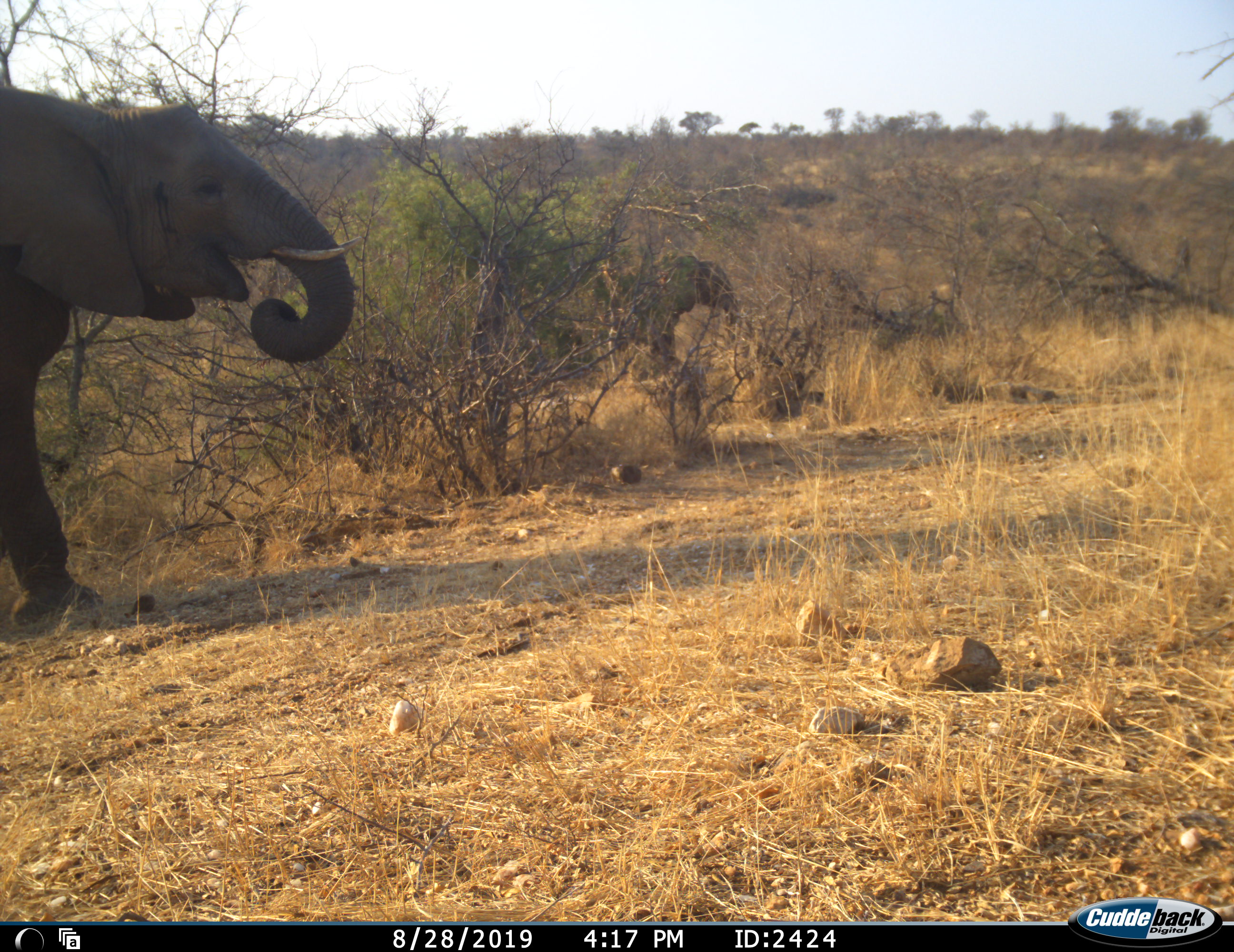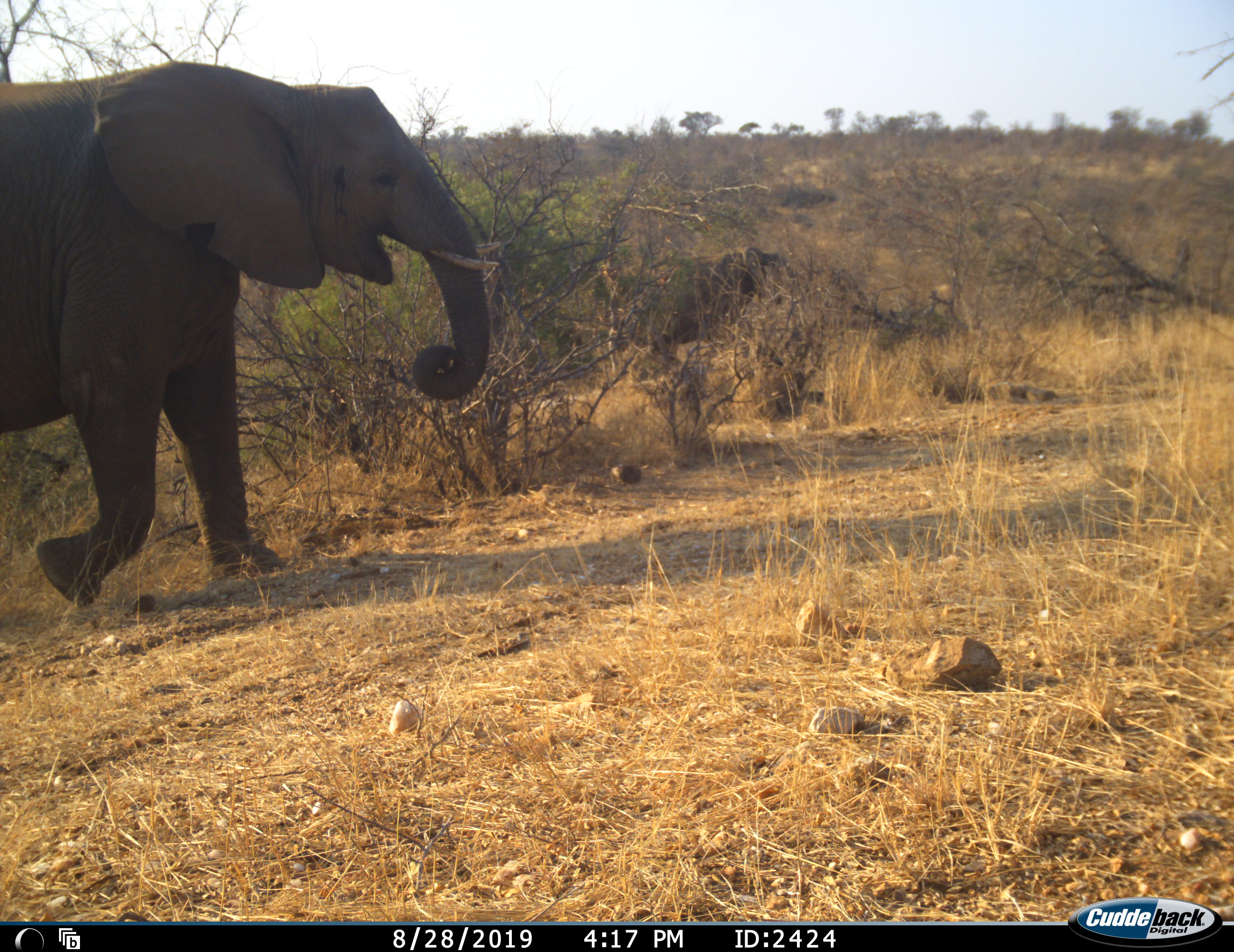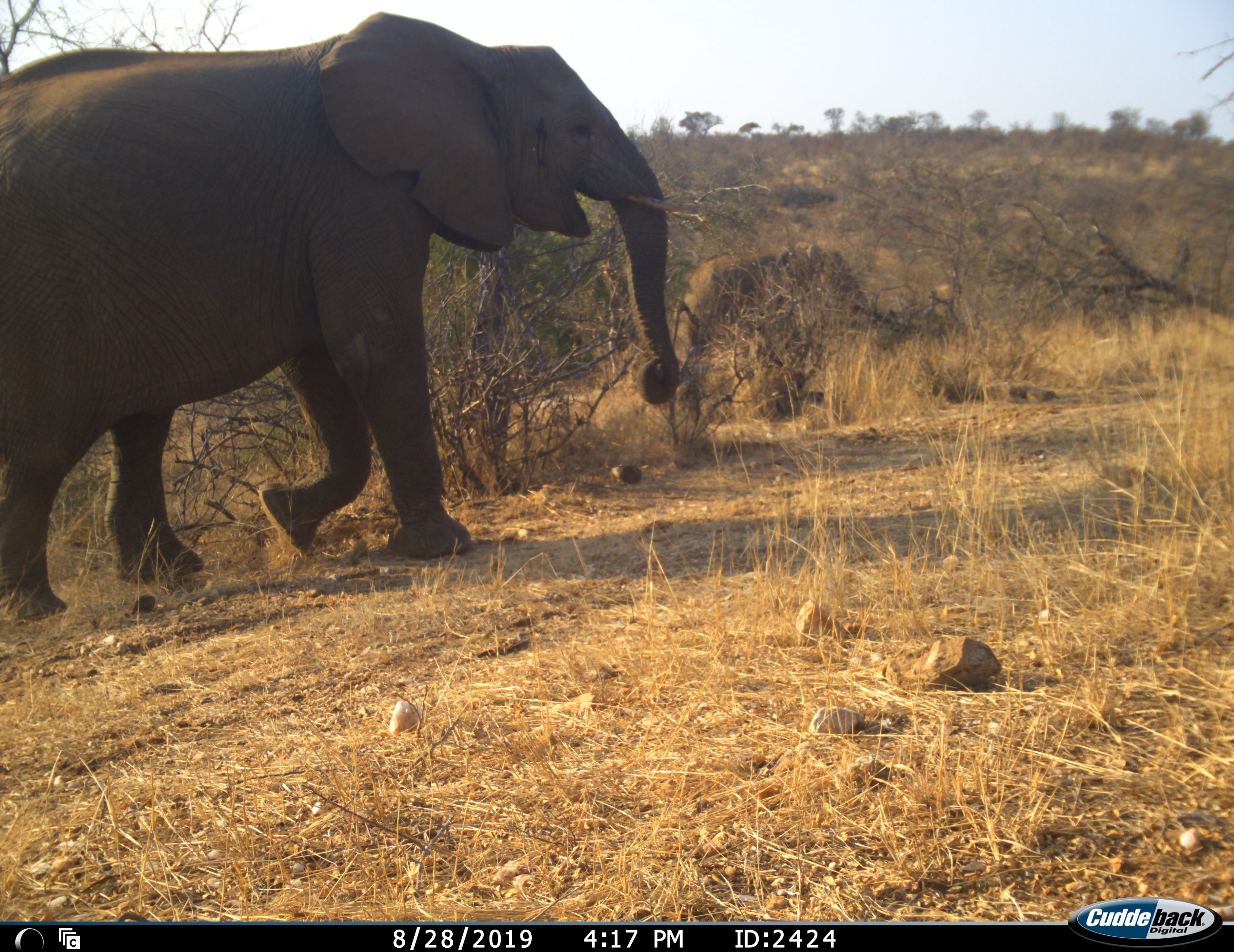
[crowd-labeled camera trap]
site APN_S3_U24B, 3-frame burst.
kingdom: Animalia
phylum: Chordata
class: Mammalia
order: Proboscidea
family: Elephantidae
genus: Loxodonta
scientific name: Loxodonta africana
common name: african bush elephant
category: elephant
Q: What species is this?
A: Elephant (african bush elephant) (Loxodonta africana).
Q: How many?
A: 2.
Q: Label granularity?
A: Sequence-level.